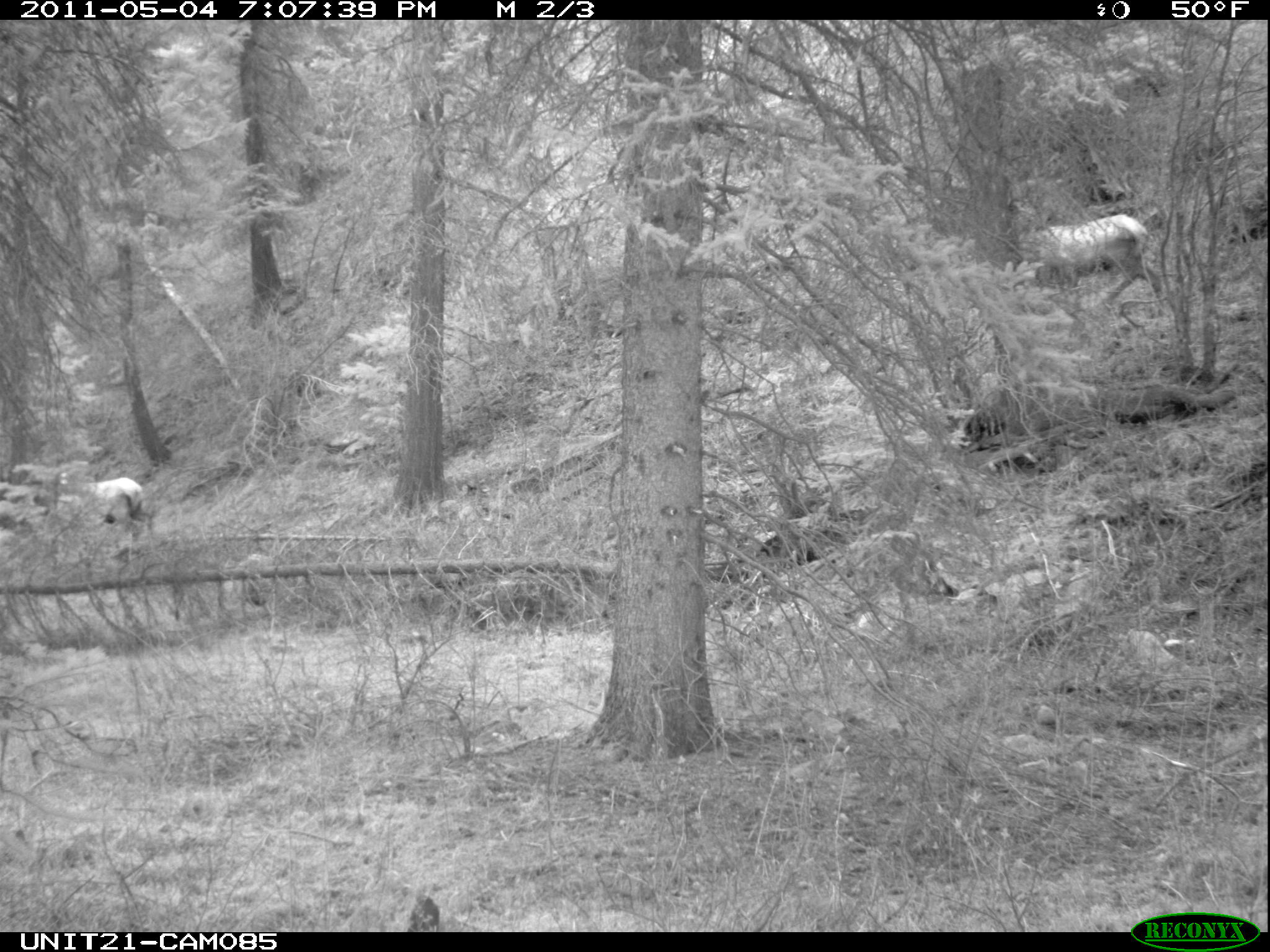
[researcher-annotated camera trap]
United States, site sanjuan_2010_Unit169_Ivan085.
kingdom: Animalia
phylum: Chordata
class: Mammalia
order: Artiodactyla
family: Cervidae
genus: Cervus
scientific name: Cervus elaphus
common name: red deer